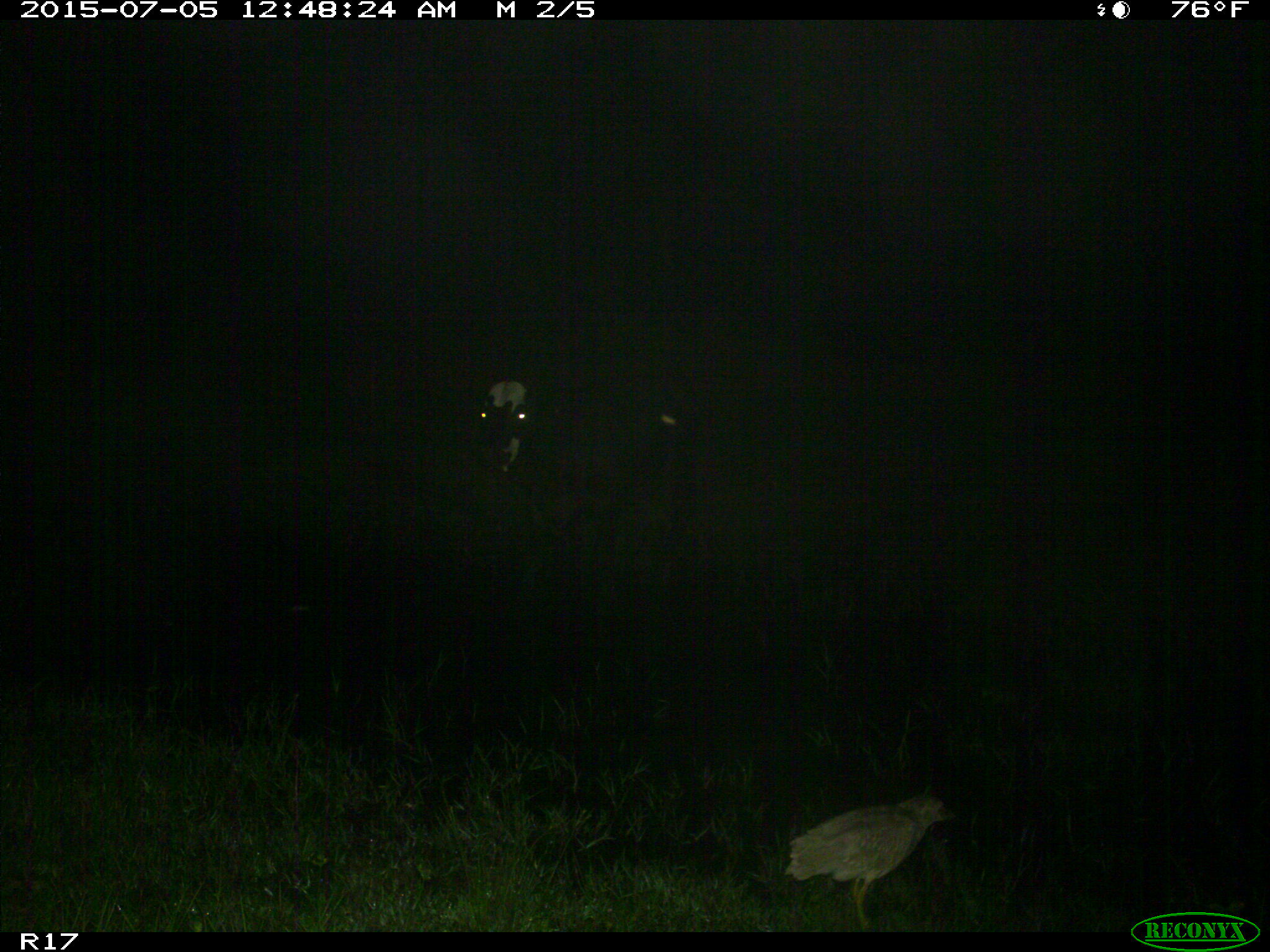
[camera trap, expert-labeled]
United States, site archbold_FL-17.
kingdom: Animalia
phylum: Chordata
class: Mammalia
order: Artiodactyla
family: Bovidae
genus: Bos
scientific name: Bos taurus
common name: domestic cow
Bos taurus (domestic cow).